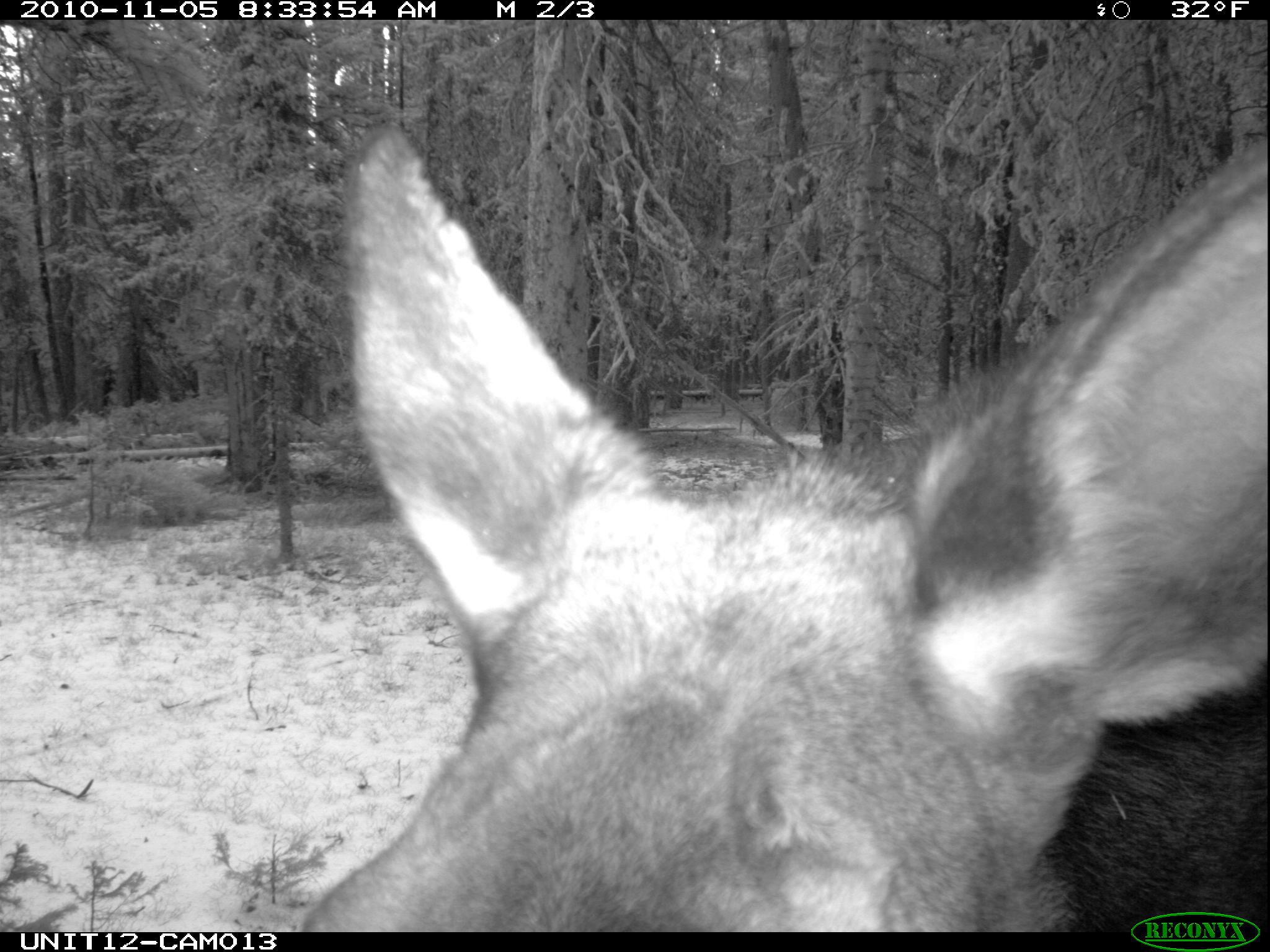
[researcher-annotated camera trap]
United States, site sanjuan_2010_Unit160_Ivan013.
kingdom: Animalia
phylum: Chordata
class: Mammalia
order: Artiodactyla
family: Cervidae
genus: Alces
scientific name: Alces alces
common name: moose